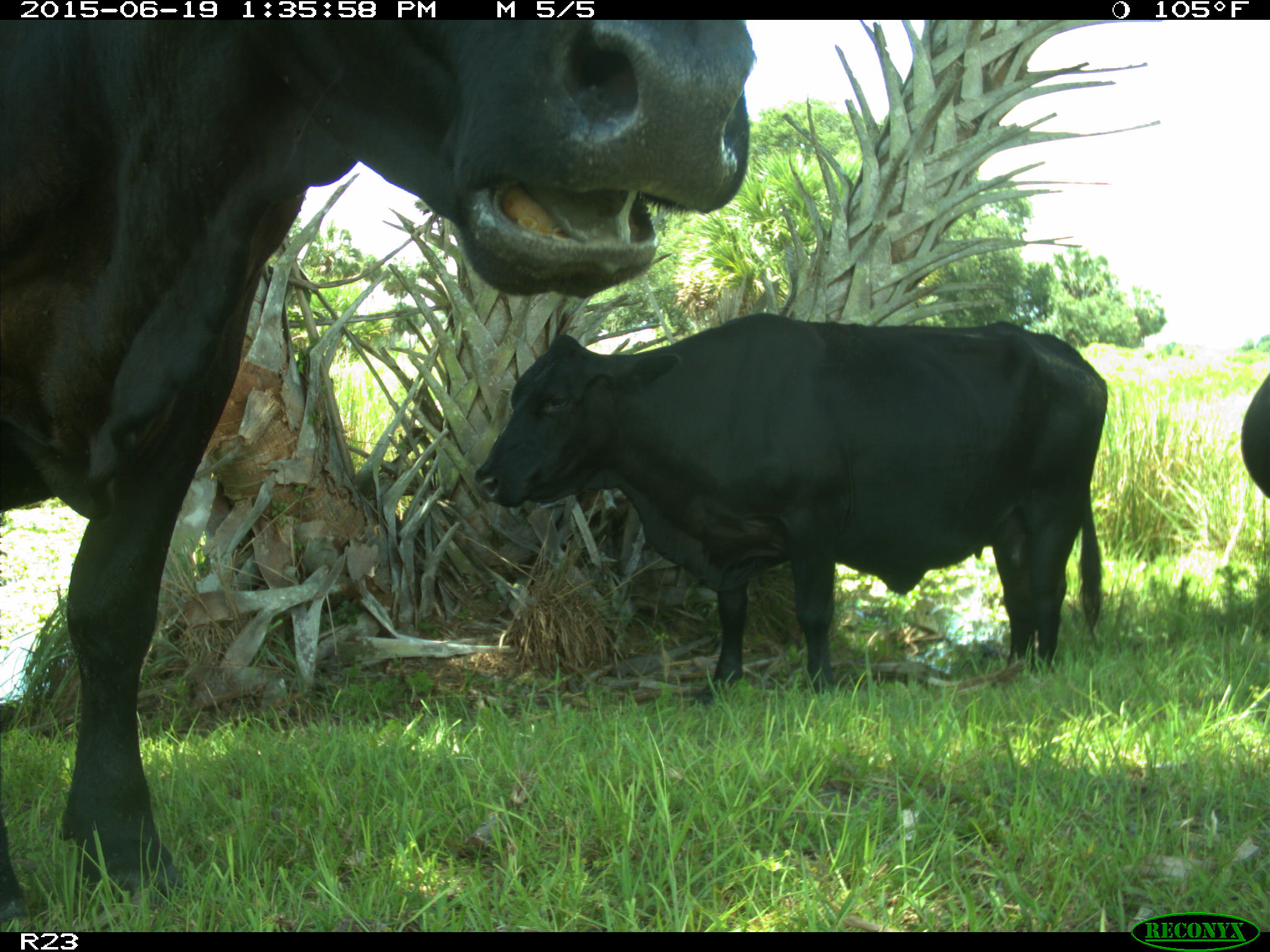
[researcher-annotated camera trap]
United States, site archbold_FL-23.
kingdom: Animalia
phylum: Chordata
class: Mammalia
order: Artiodactyla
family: Suidae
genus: Sus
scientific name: Sus scrofa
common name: wild boar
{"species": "Sus scrofa (wild boar)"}